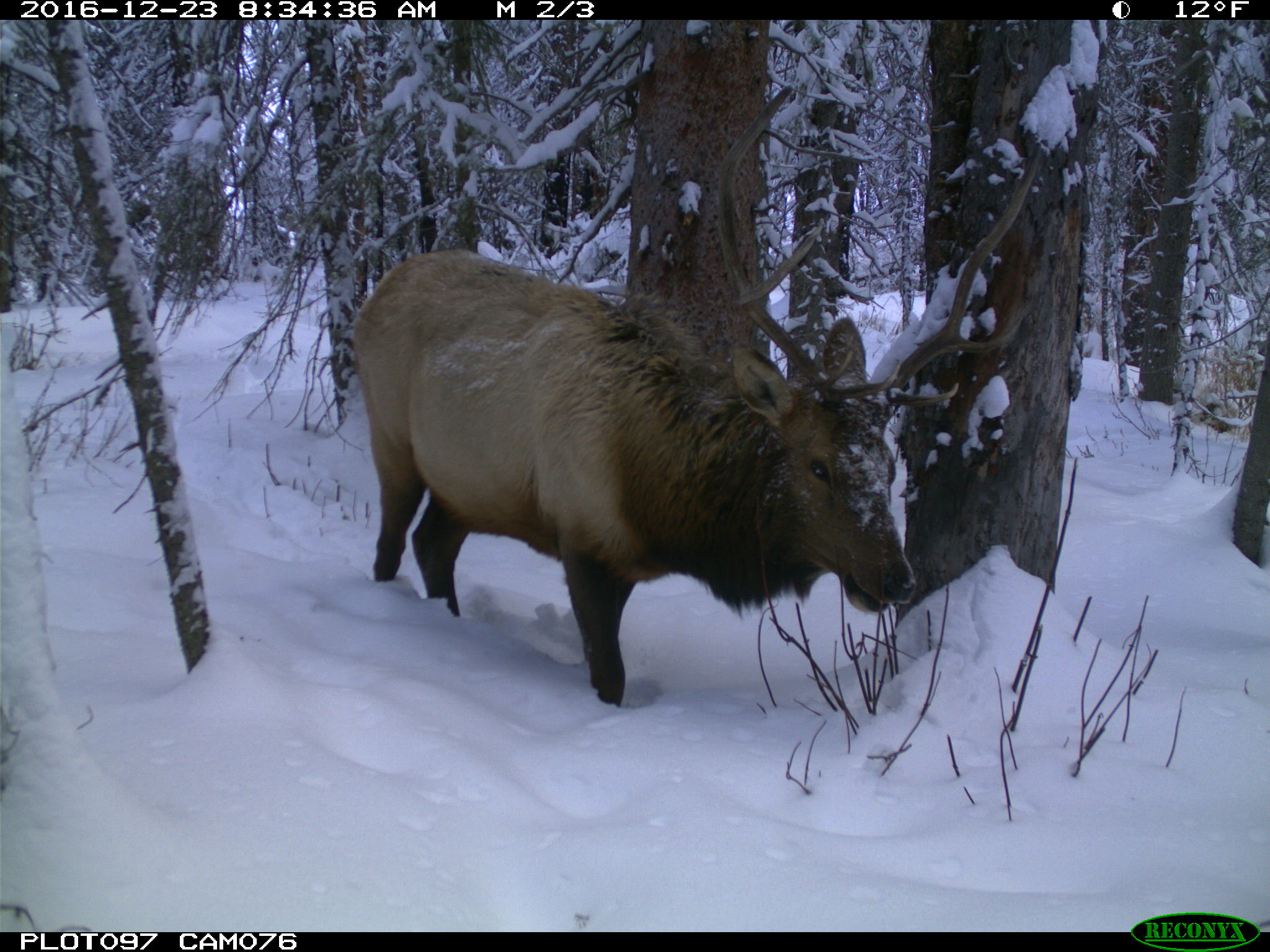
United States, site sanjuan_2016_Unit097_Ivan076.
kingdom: Animalia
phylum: Chordata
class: Mammalia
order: Artiodactyla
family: Cervidae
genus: Cervus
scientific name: Cervus elaphus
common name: red deer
Cervus elaphus (red deer).